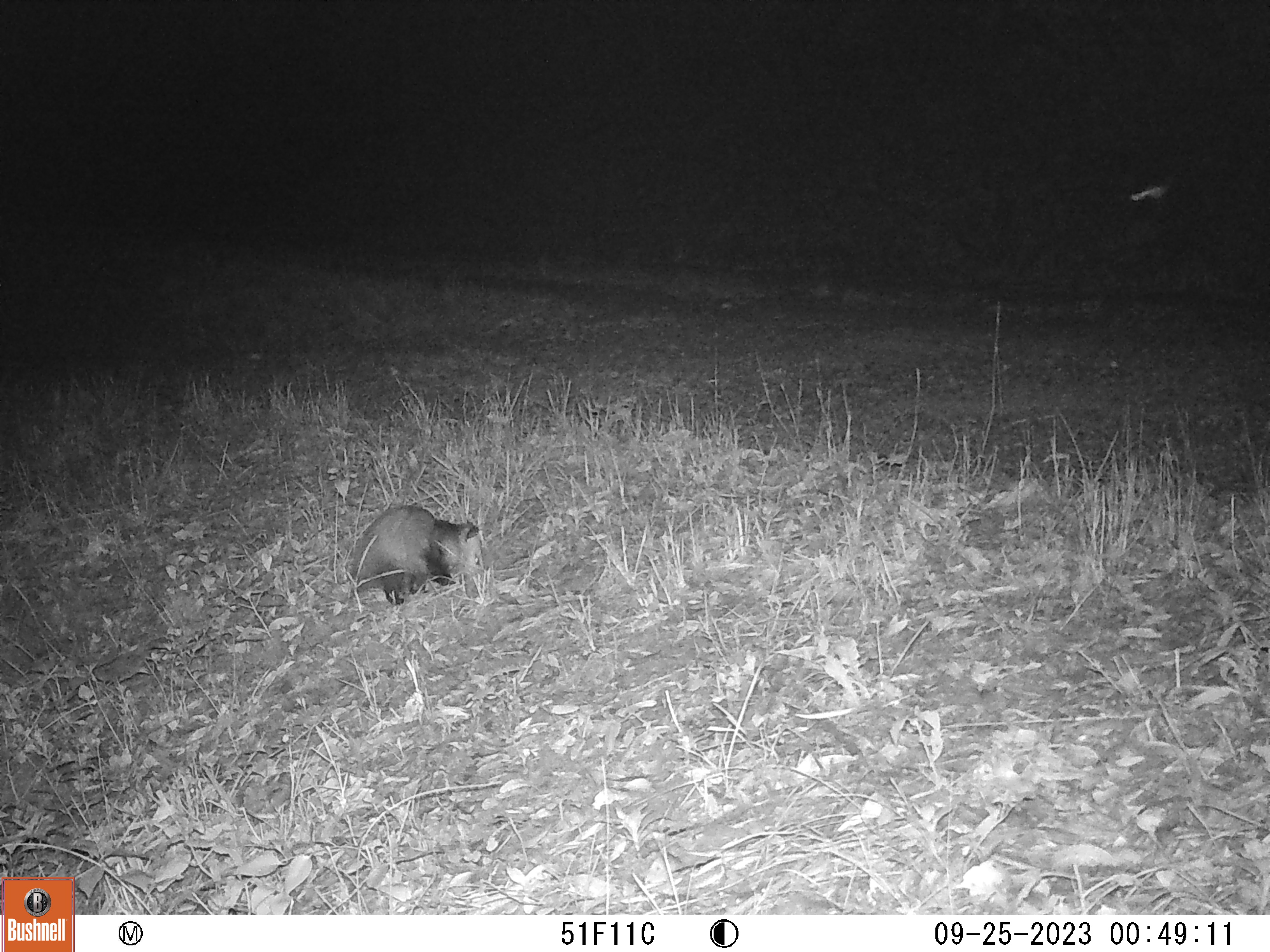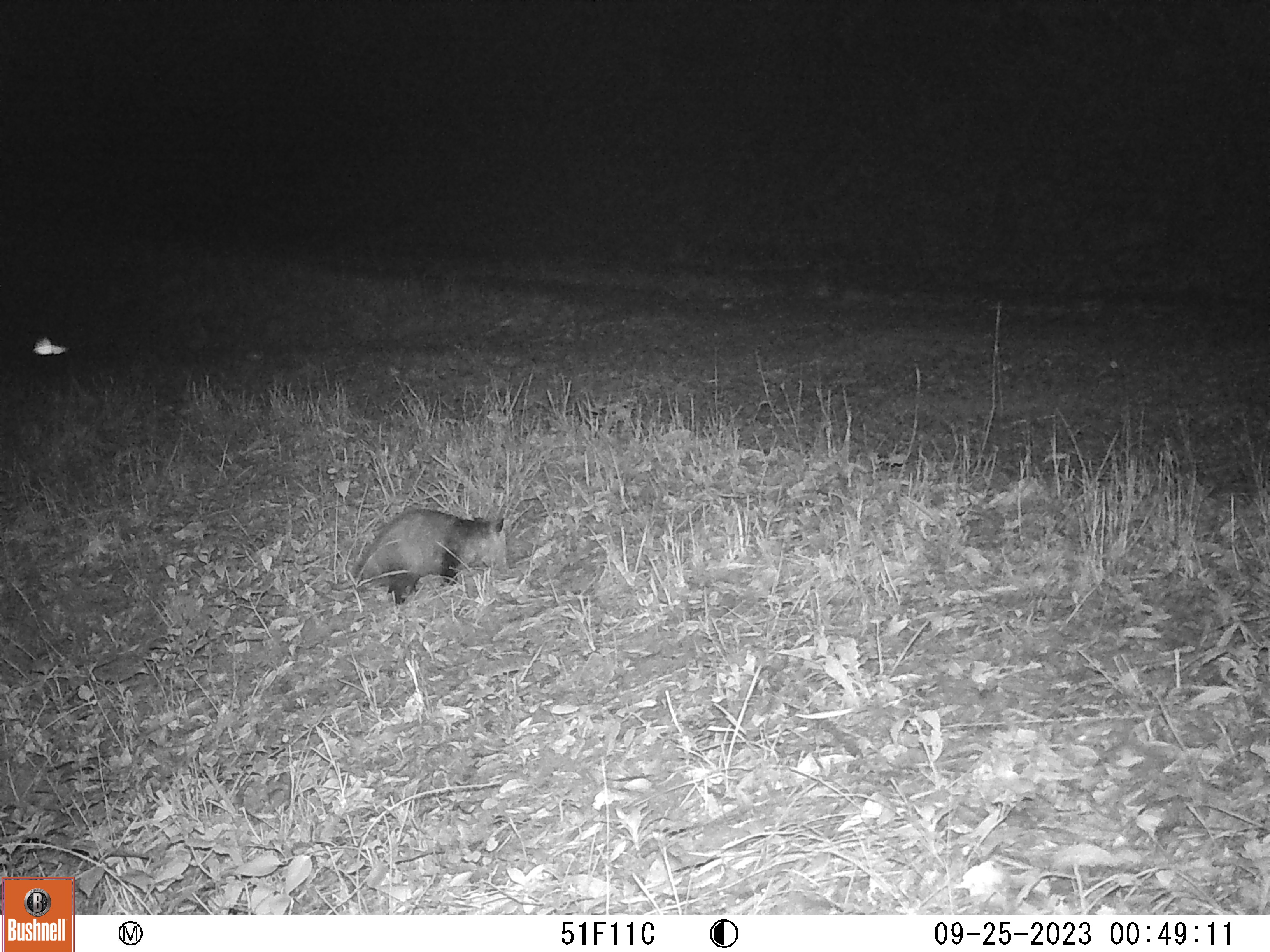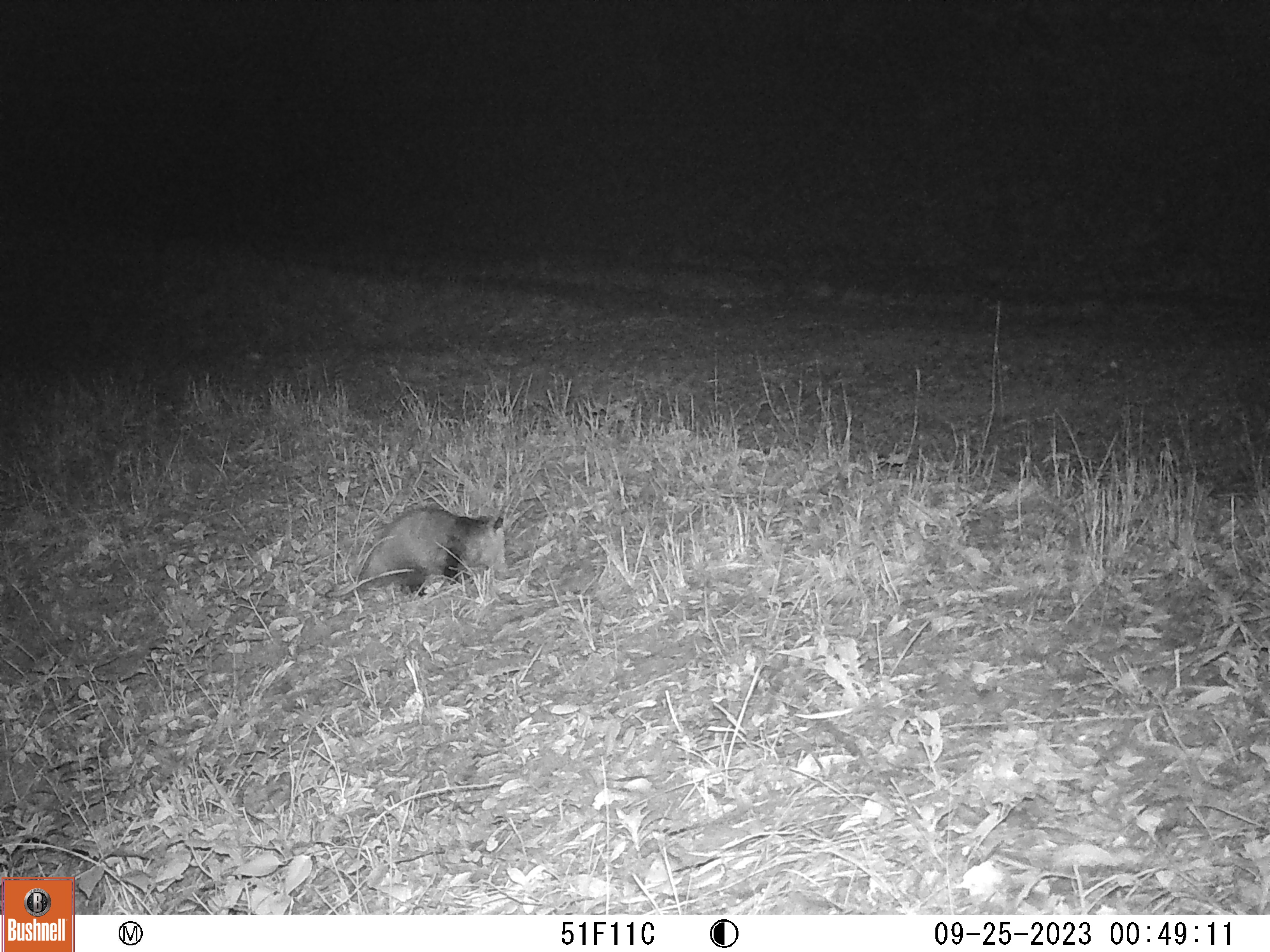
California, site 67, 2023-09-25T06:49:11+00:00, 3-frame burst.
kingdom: Animalia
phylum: Chordata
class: Mammalia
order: Didelphimorphia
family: Didelphidae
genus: Didelphis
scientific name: Didelphis virginiana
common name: virginia opossum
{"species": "virginia opossum (Didelphis virginiana)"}